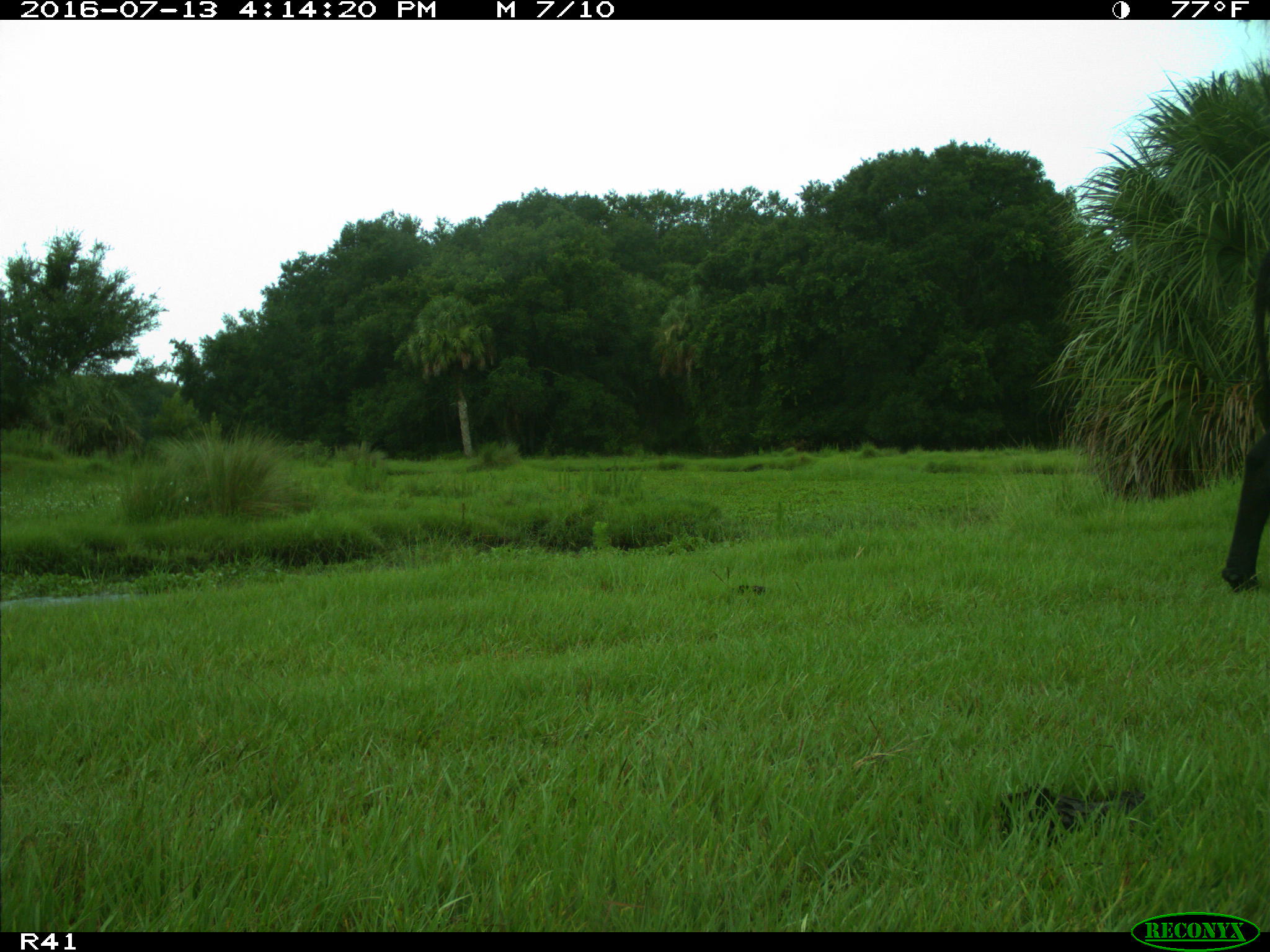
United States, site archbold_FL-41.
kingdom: Animalia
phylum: Chordata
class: Mammalia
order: Artiodactyla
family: Bovidae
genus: Bos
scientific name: Bos taurus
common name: domestic cow